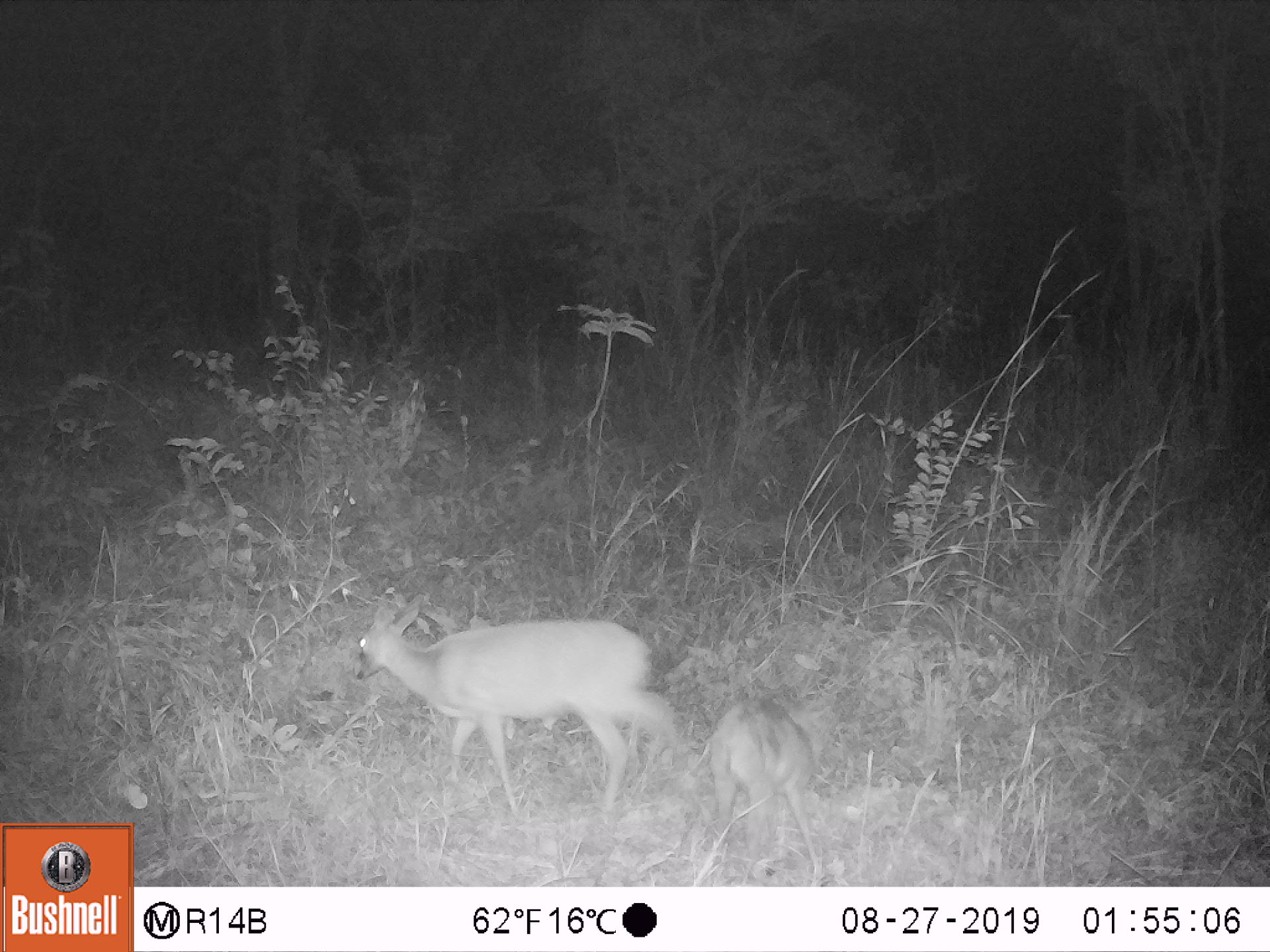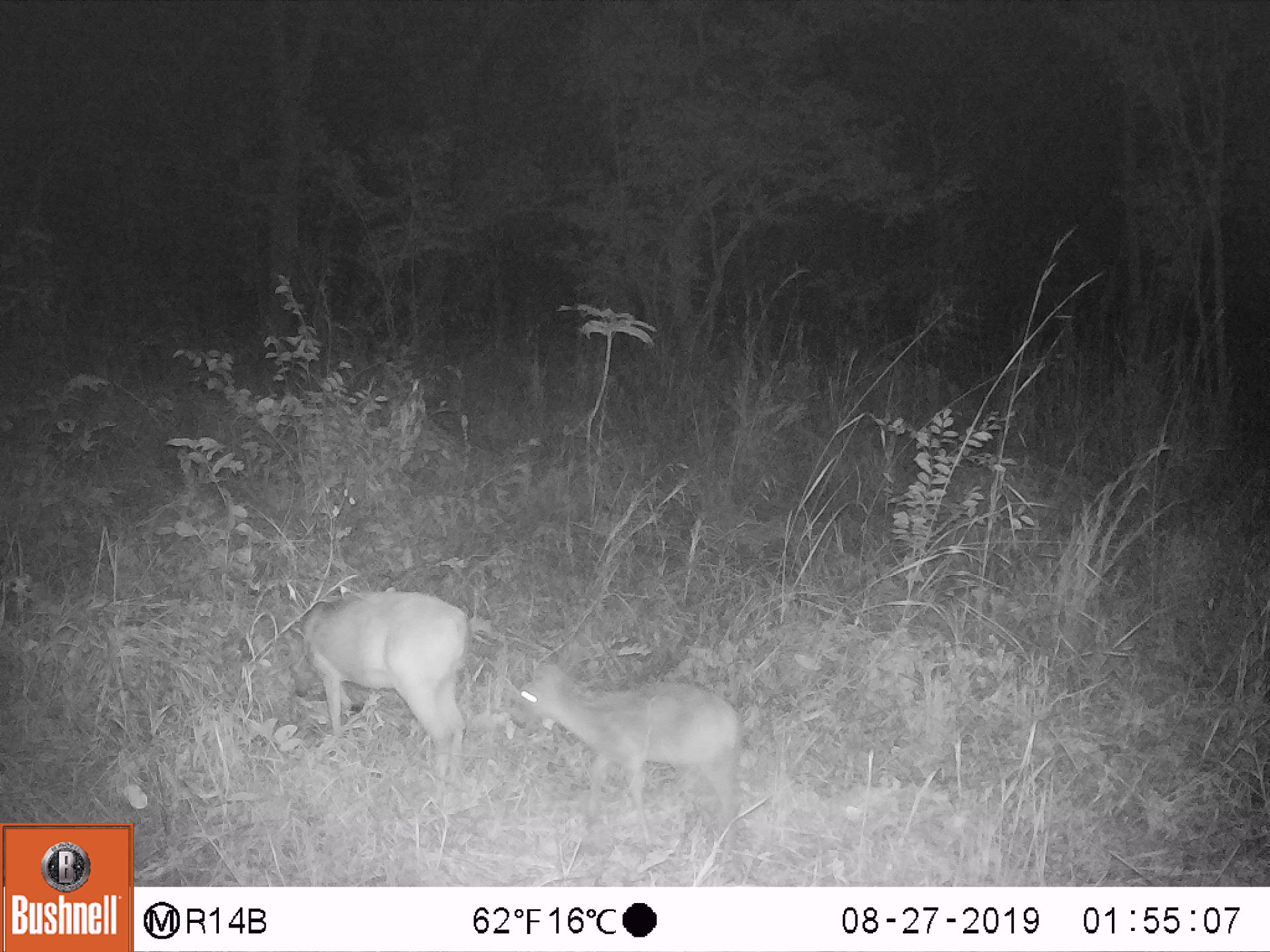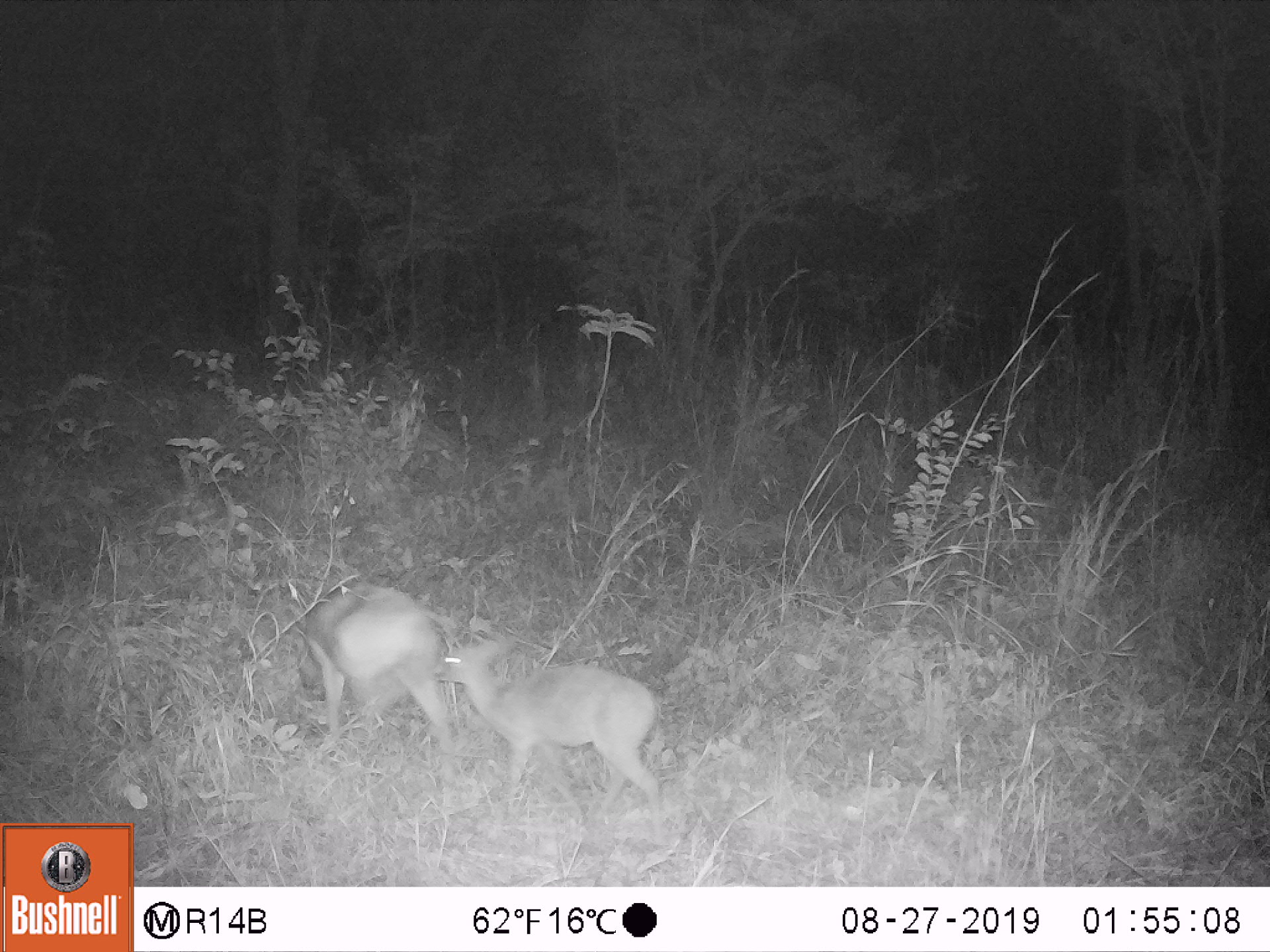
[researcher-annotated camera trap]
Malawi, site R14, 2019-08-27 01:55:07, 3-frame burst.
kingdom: Animalia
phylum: Chordata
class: Mammalia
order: Artiodactyla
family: Bovidae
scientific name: Antilopinae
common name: small antelope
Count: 2.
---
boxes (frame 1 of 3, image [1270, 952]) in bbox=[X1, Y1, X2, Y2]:
small antelope: bbox=[349, 588, 695, 828]; bbox=[701, 689, 838, 886]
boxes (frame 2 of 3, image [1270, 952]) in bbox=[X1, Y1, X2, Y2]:
small antelope: bbox=[508, 640, 741, 833]; bbox=[284, 587, 470, 787]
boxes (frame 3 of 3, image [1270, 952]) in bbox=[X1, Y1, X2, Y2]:
small antelope: bbox=[433, 629, 664, 836]; bbox=[287, 576, 458, 787]